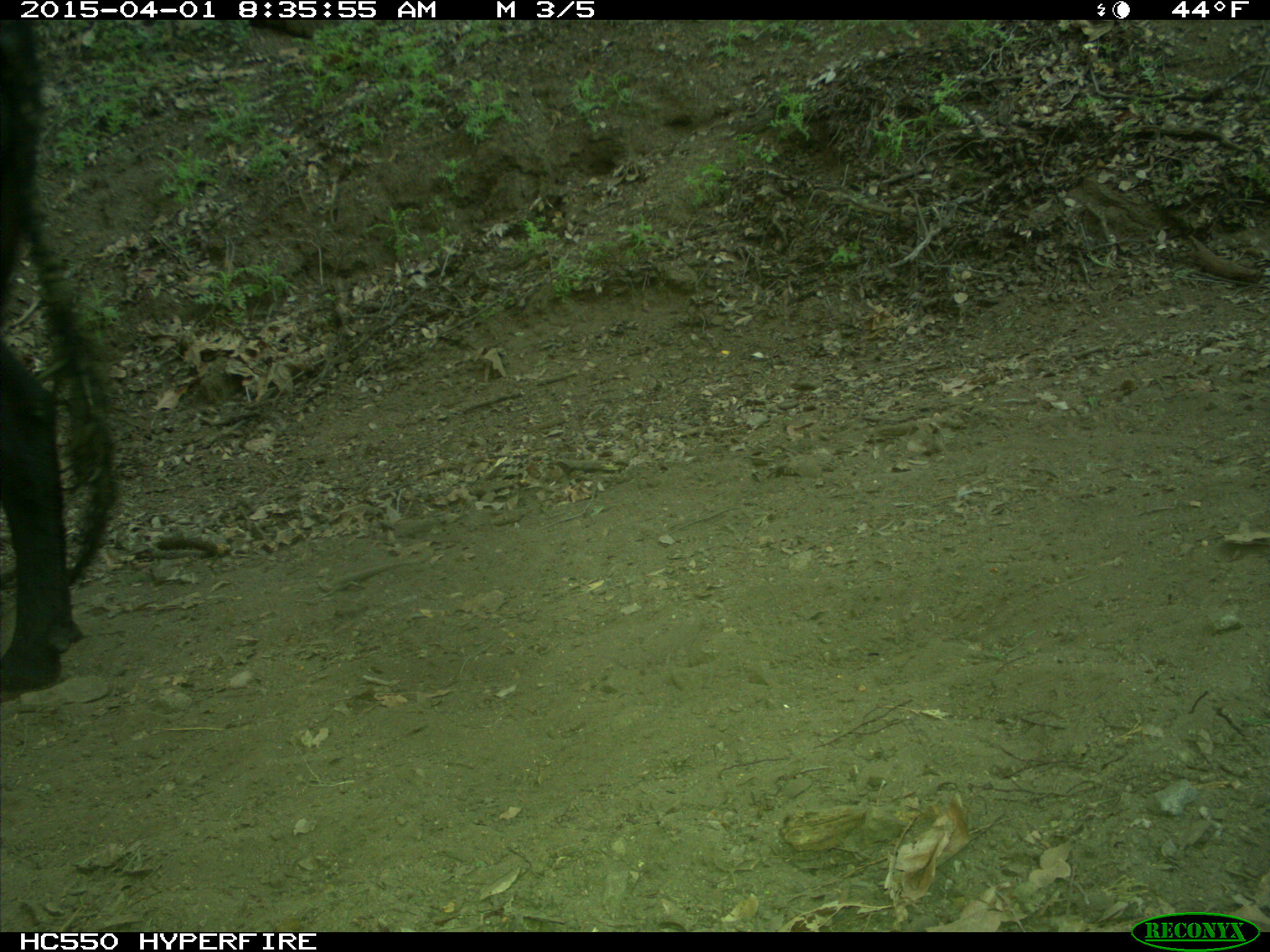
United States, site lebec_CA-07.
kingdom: Animalia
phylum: Chordata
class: Mammalia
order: Artiodactyla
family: Bovidae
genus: Bos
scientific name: Bos taurus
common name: domestic cow